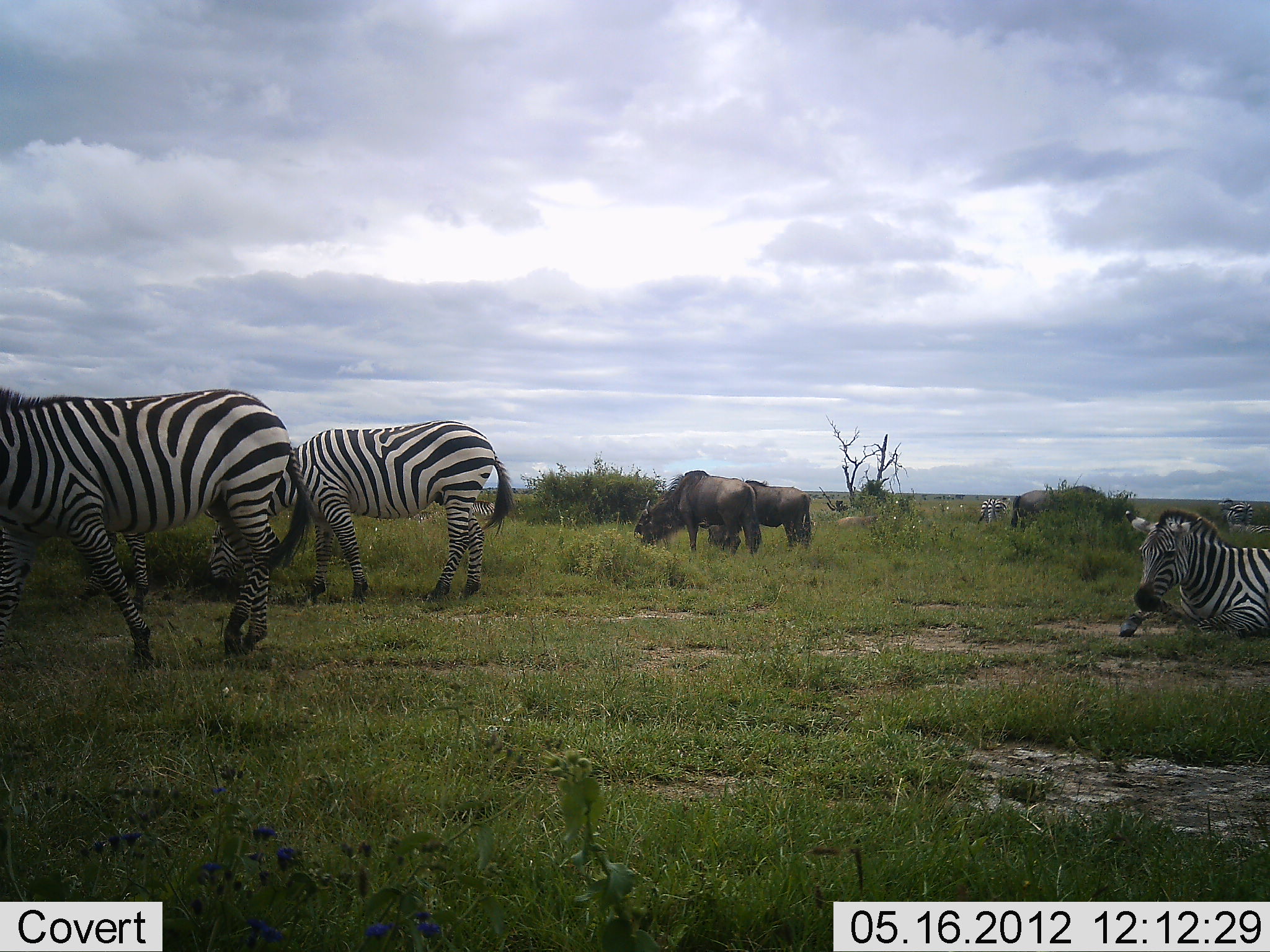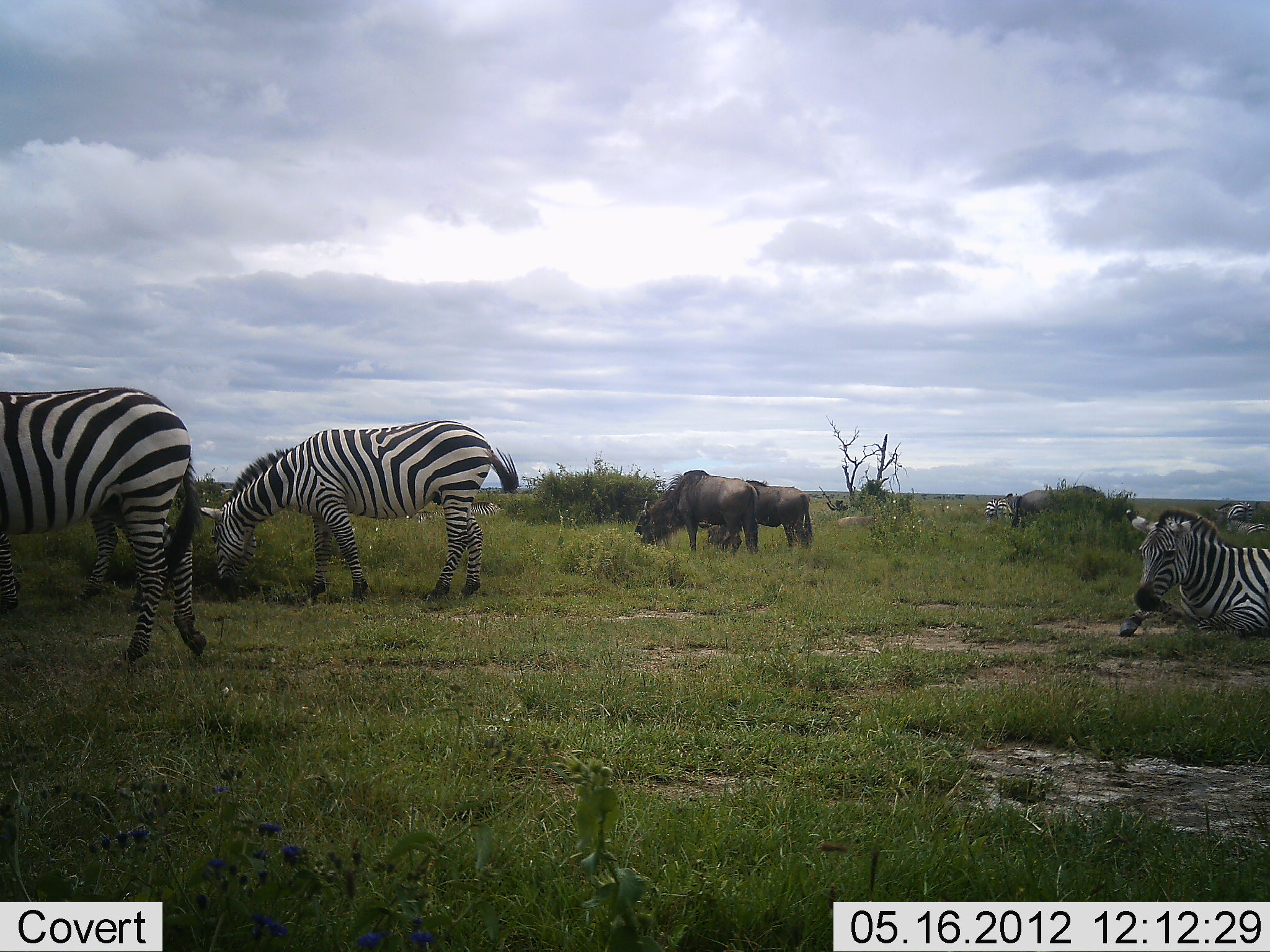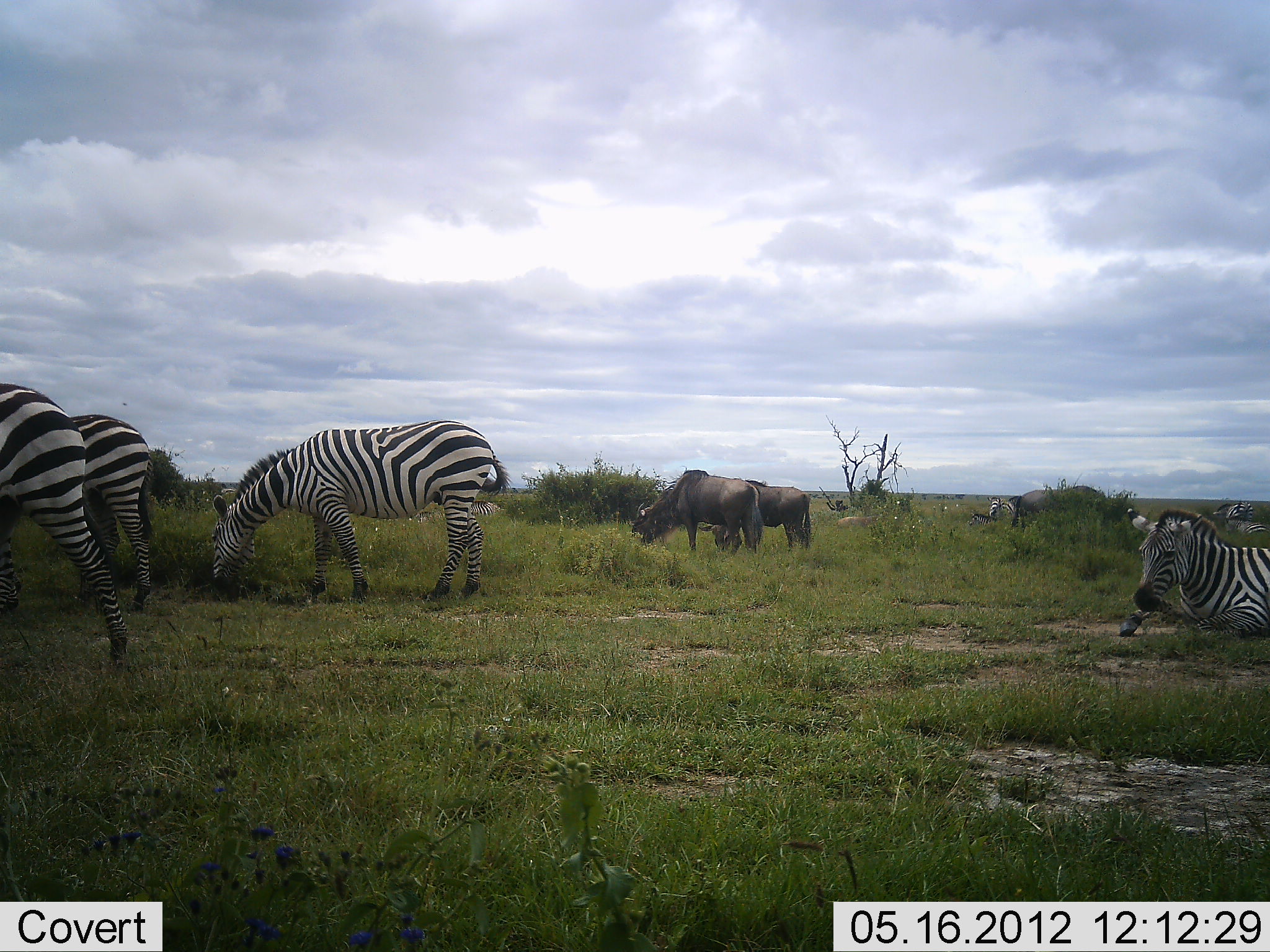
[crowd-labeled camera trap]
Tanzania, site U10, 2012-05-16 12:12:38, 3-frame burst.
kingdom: Animalia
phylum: Chordata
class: Mammalia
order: Artiodactyla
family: Bovidae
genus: Connochaetes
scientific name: Connochaetes taurinus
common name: blue wildebeest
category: wildebeest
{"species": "wildebeest (blue wildebeest) (Connochaetes taurinus)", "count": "2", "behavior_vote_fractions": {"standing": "20%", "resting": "0%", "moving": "0%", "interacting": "0%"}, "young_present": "0%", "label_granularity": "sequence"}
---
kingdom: Animalia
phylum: Chordata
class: Mammalia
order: Perissodactyla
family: Equidae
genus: Equus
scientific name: Equus quagga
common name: plains zebra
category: zebra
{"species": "zebra (plains zebra) (Equus quagga)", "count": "6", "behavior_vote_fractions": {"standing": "57%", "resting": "93%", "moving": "29%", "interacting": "0%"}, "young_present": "0%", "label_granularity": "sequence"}